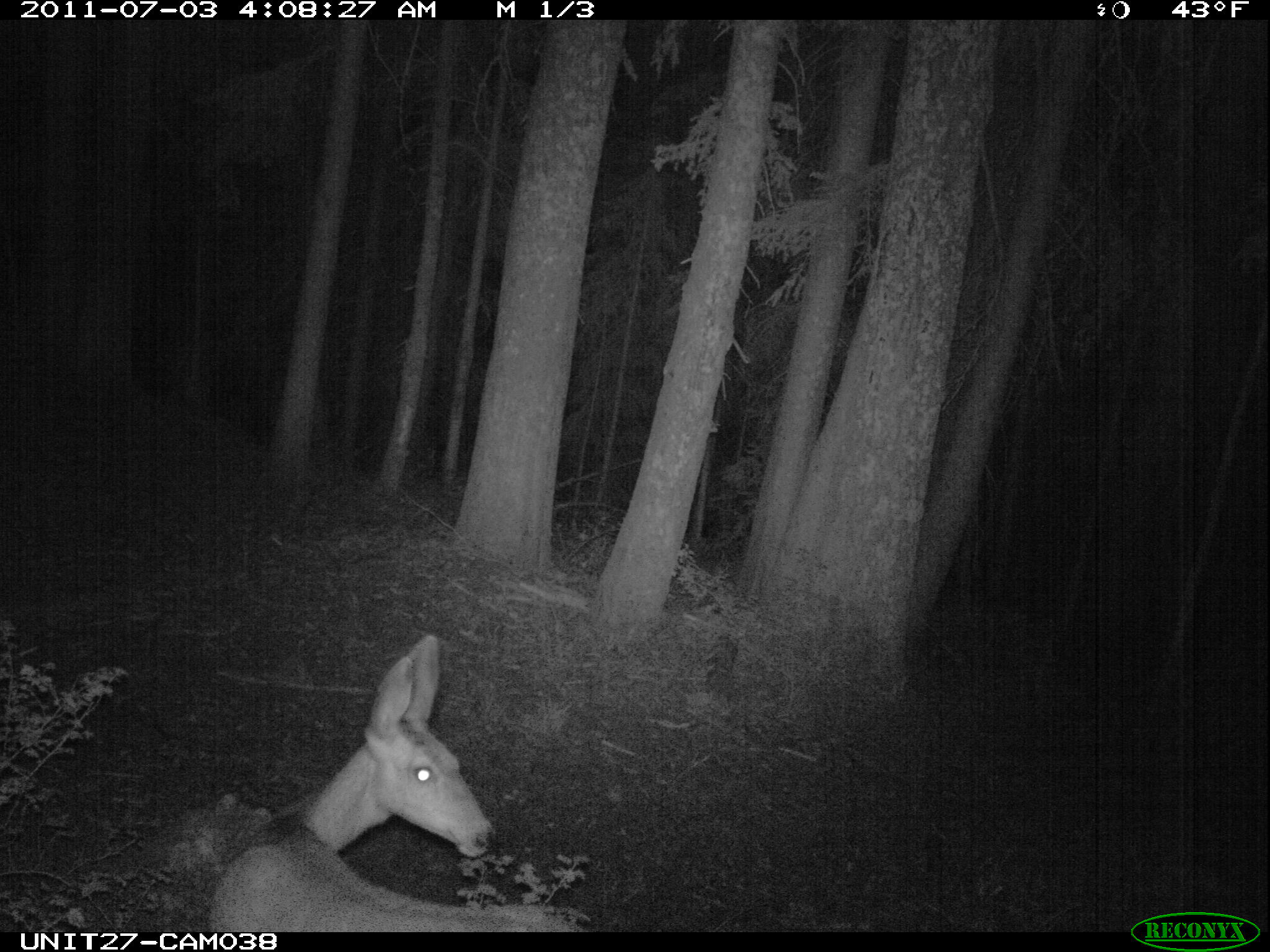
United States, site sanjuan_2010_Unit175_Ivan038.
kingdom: Animalia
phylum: Chordata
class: Mammalia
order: Artiodactyla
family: Cervidae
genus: Odocoileus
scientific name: Odocoileus hemionus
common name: mule deer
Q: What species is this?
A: Odocoileus hemionus (mule deer).